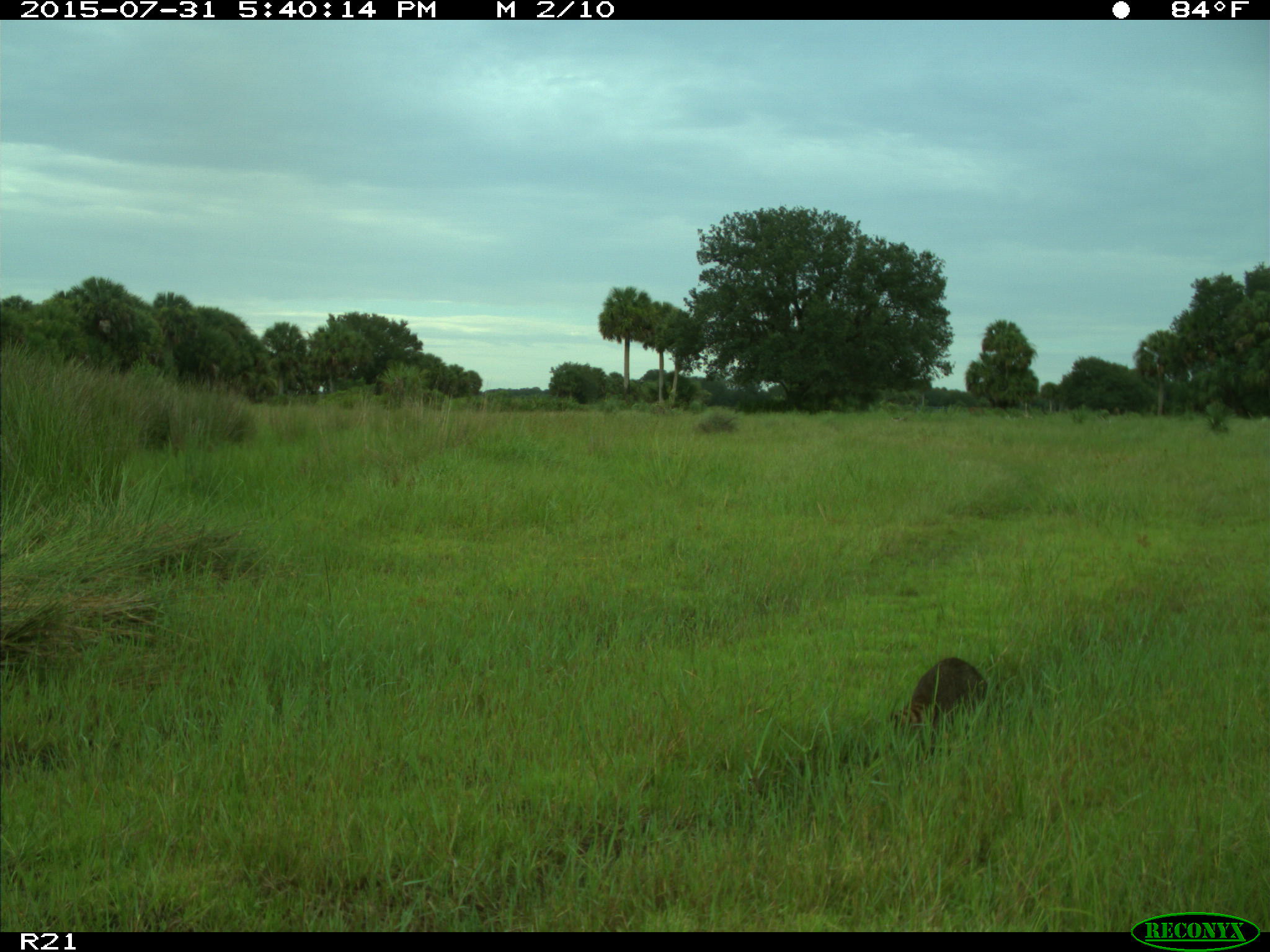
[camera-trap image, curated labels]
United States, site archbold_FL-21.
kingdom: Animalia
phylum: Chordata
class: Mammalia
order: Carnivora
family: Procyonidae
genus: Procyon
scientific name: Procyon lotor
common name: common raccoon